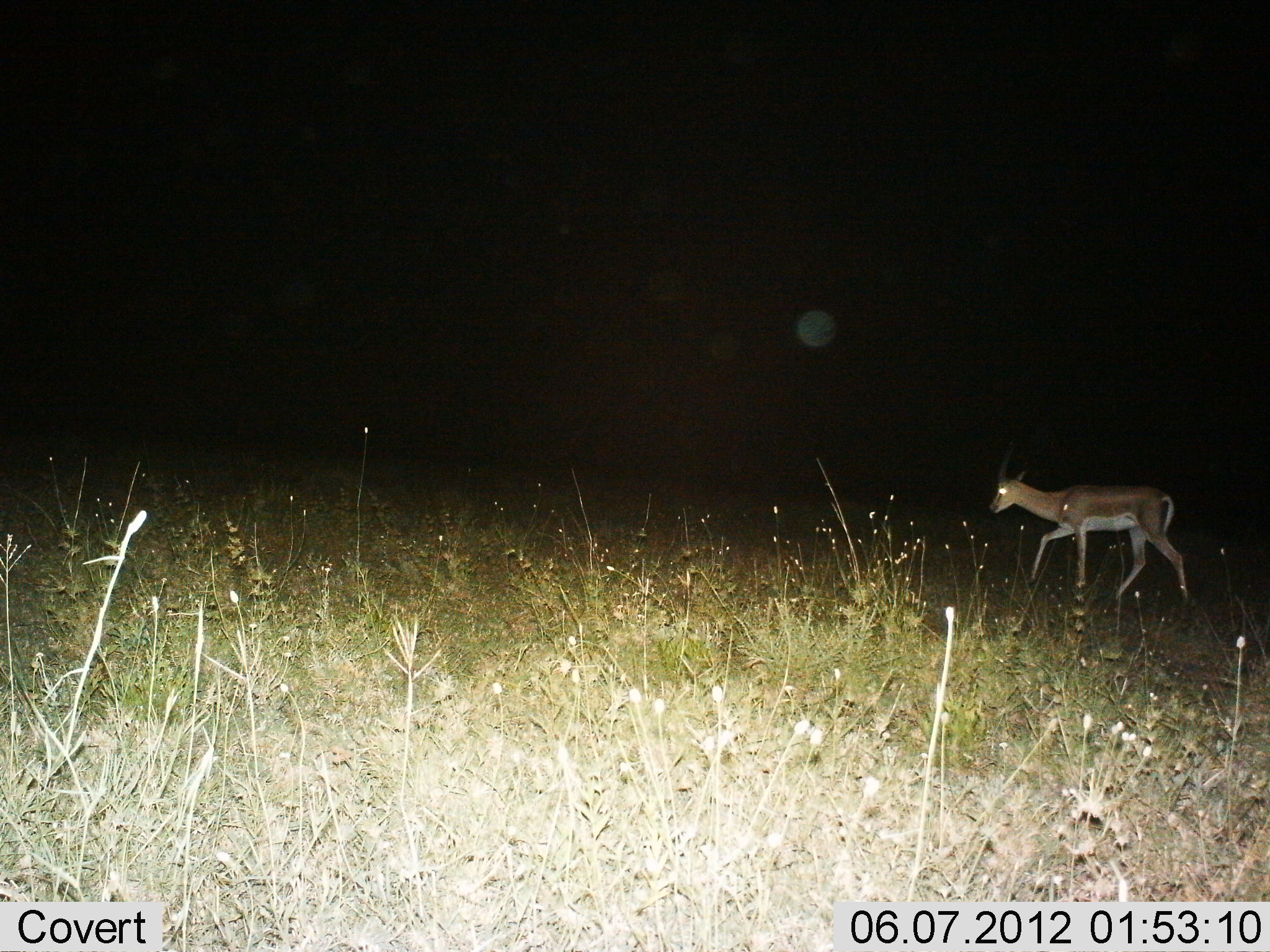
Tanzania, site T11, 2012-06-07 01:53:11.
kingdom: Animalia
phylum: Chordata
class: Mammalia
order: Artiodactyla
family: Bovidae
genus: Nanger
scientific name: Nanger granti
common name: grant's gazelle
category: gazellegrants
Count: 1.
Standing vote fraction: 0%.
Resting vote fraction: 0%.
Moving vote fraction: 100%.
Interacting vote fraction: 0%.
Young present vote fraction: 0%.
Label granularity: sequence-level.